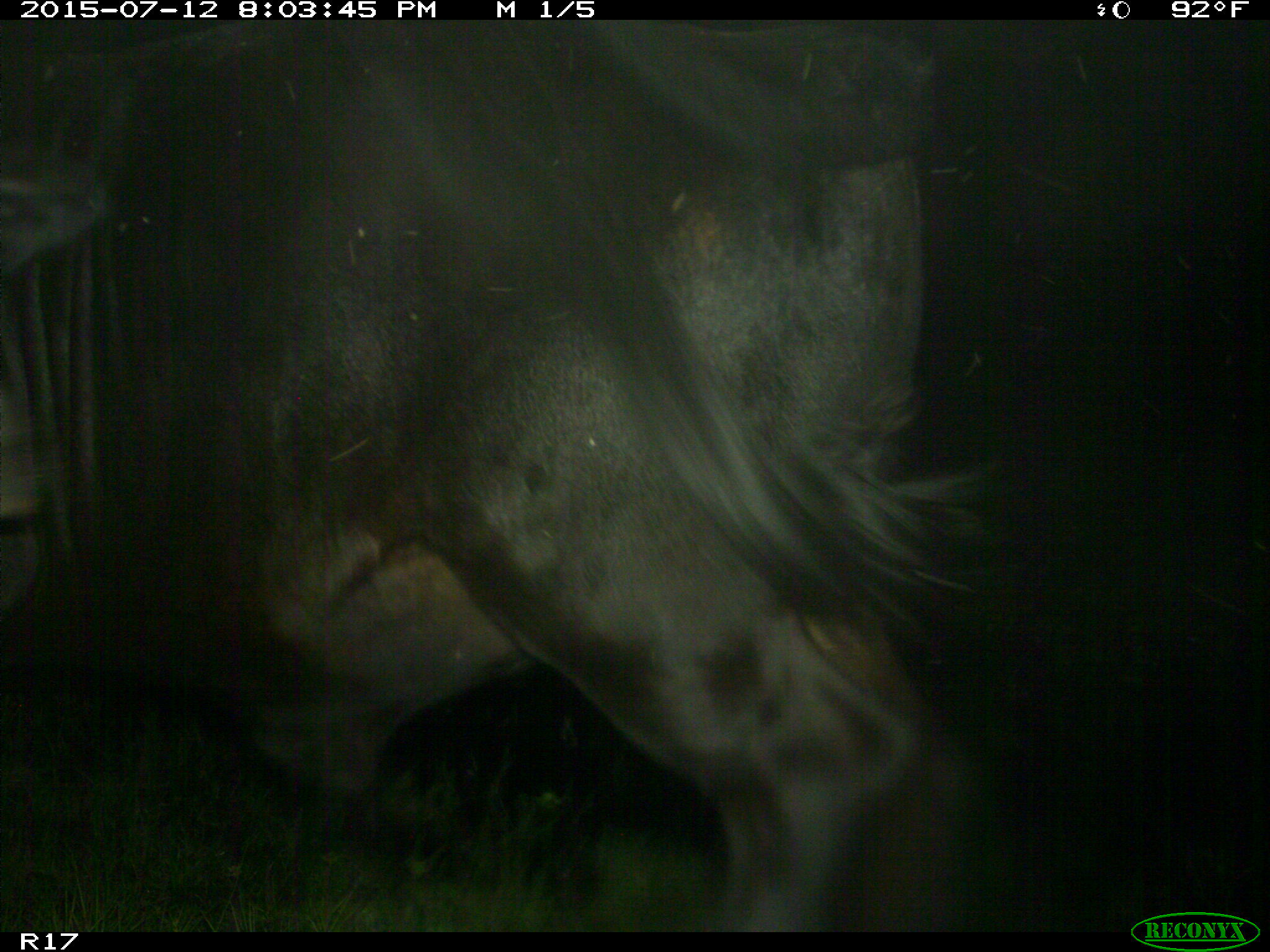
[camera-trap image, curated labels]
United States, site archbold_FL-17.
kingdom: Animalia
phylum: Chordata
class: Mammalia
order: Artiodactyla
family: Bovidae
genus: Bos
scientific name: Bos taurus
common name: domestic cow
Bos taurus (domestic cow).